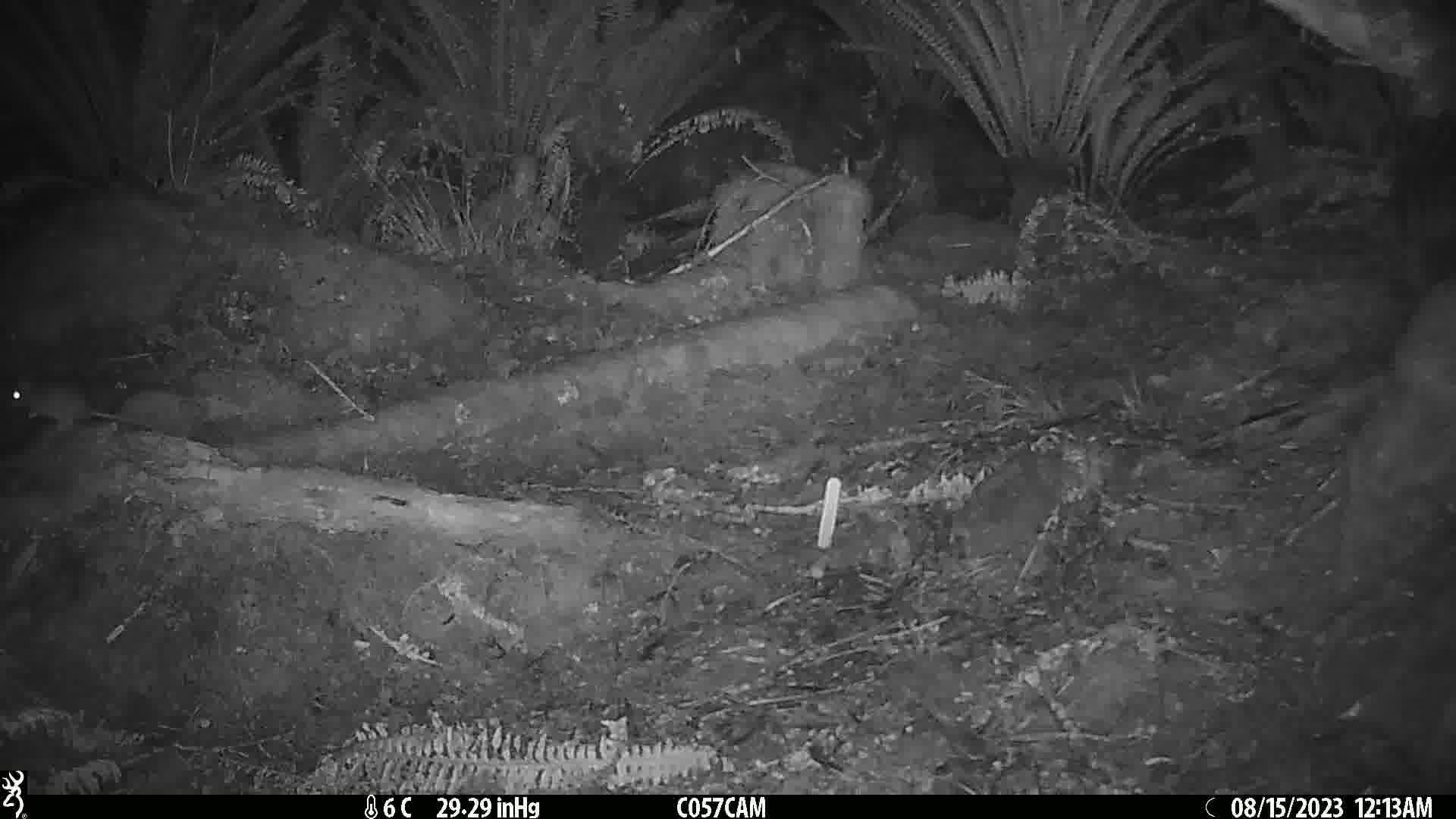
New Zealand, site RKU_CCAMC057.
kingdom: Animalia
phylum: Chordata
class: Mammalia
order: Rodentia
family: Muridae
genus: Rattus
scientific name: Rattus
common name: rat